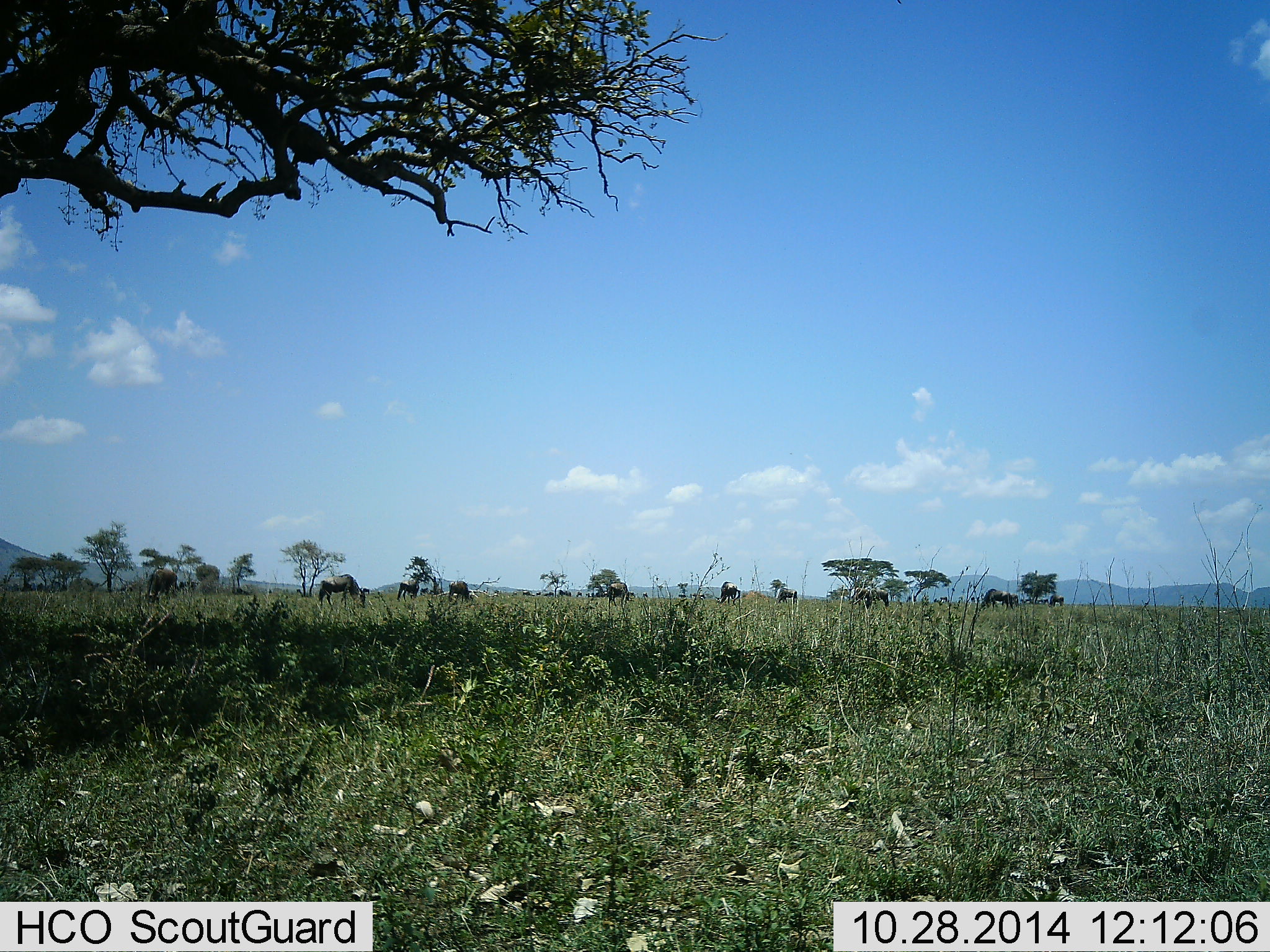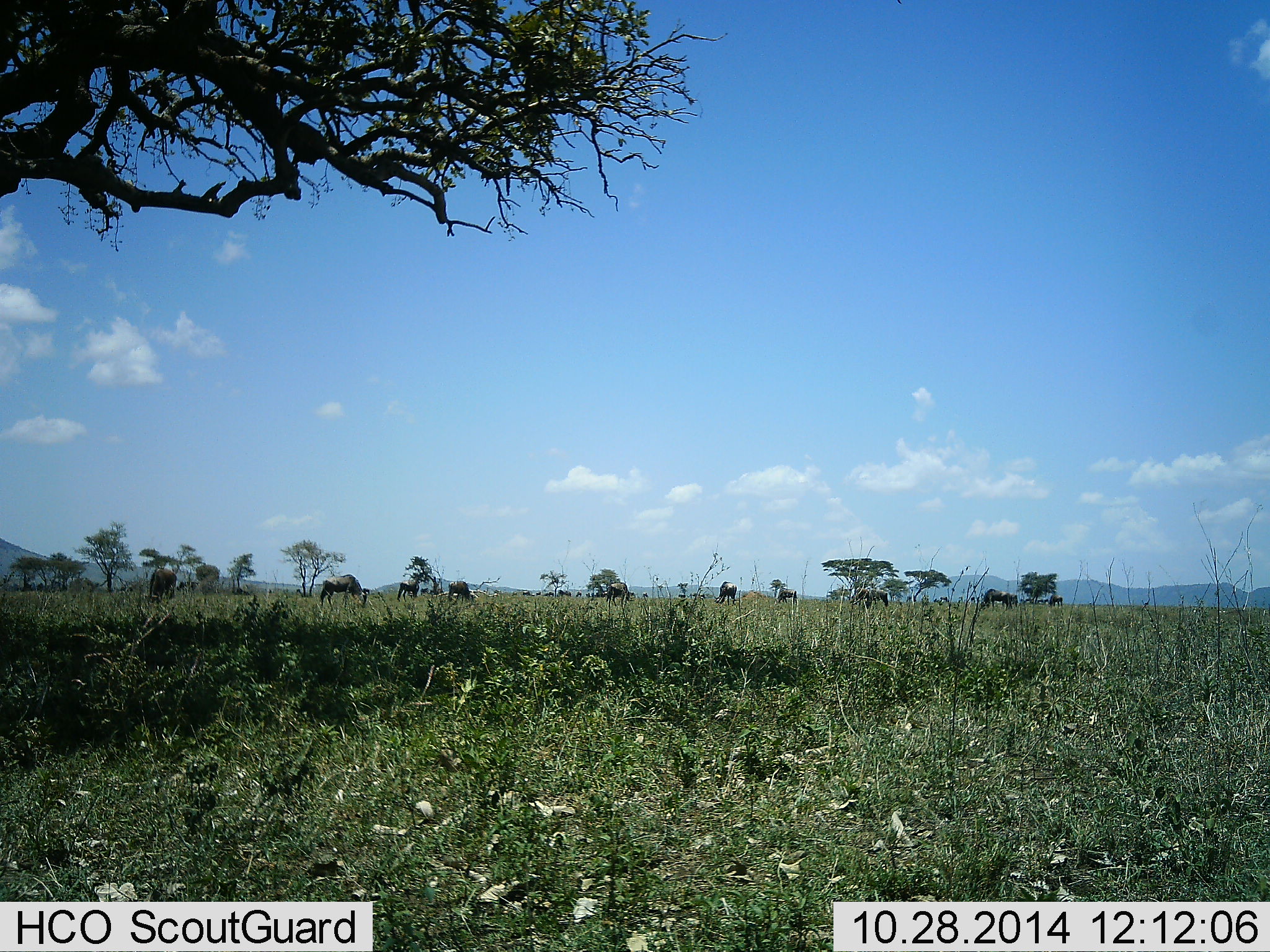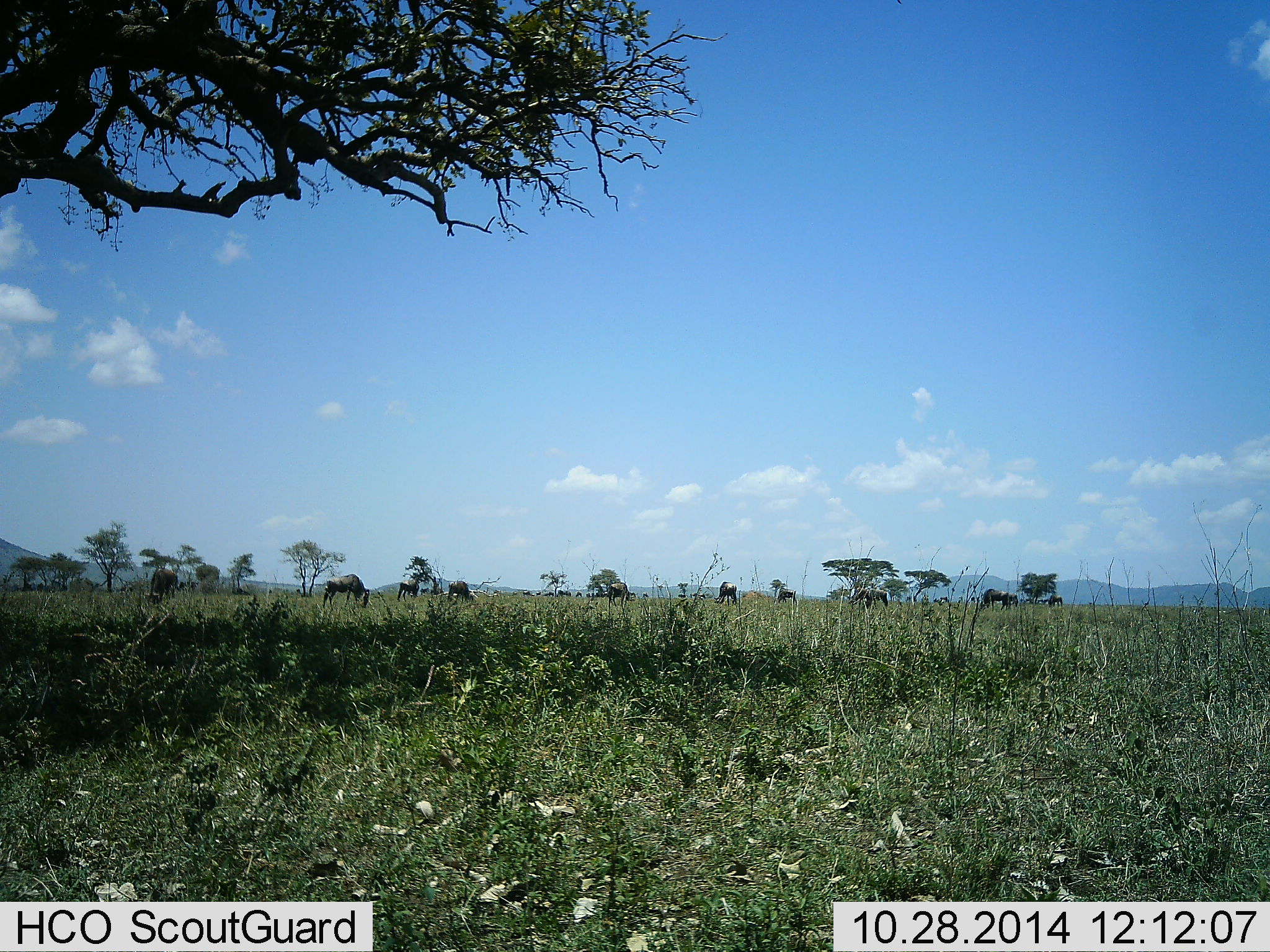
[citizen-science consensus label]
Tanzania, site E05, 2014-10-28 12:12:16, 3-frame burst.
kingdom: Animalia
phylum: Chordata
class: Mammalia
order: Artiodactyla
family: Bovidae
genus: Connochaetes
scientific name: Connochaetes taurinus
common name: blue wildebeest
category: wildebeest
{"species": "wildebeest (blue wildebeest) (Connochaetes taurinus)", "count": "10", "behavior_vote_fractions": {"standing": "20%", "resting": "0%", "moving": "10%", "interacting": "0%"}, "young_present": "0%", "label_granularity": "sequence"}